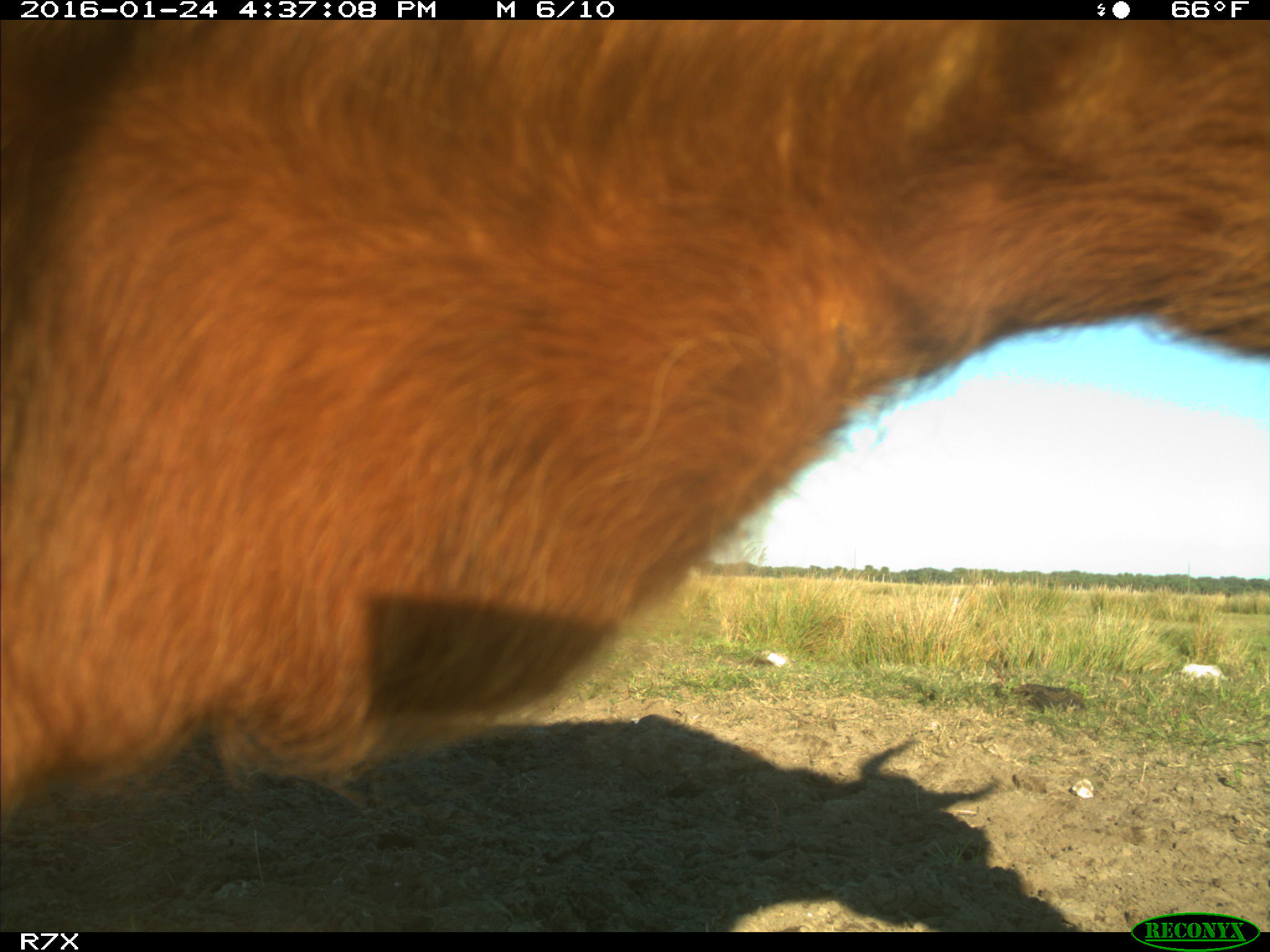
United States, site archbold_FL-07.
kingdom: Animalia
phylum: Chordata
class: Mammalia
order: Artiodactyla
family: Bovidae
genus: Bos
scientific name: Bos taurus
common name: domestic cow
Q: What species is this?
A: Bos taurus (domestic cow).